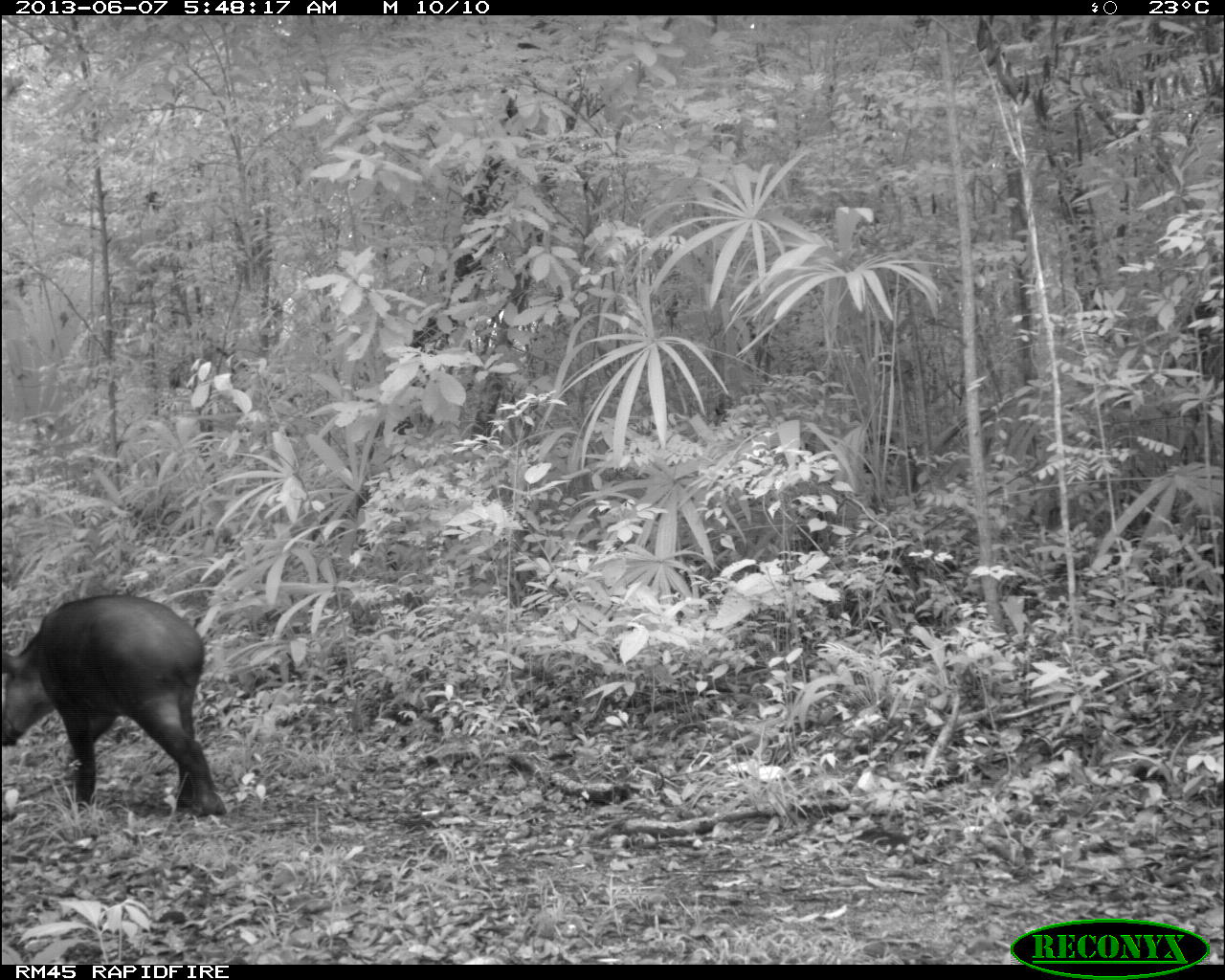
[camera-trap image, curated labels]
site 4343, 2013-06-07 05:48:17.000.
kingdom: Animalia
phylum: Chordata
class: Mammalia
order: Perissodactyla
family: Tapiridae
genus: Tapirus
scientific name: Tapirus bairdii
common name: baird's tapir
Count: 1.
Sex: male.